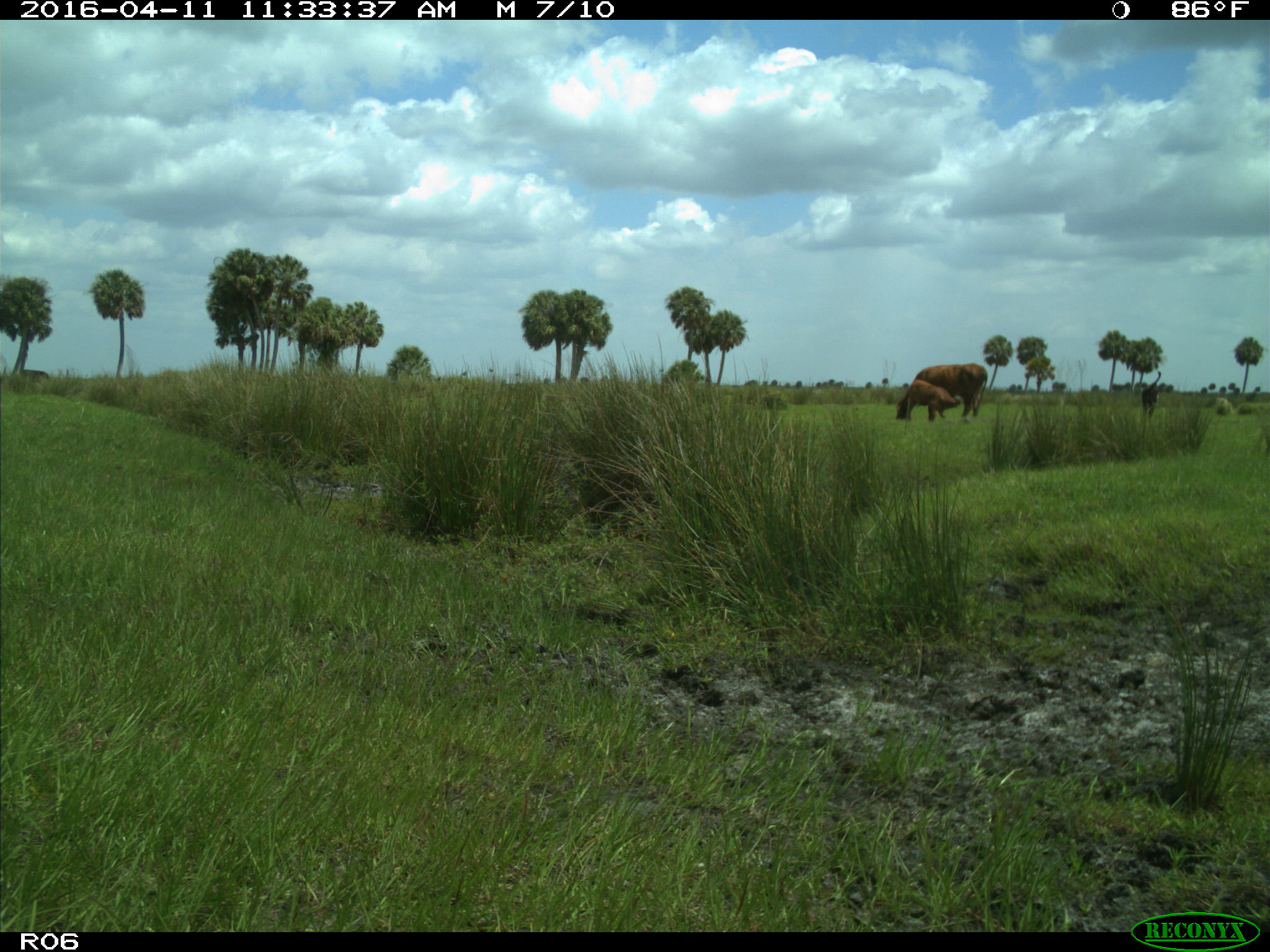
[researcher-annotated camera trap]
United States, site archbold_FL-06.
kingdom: Animalia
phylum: Chordata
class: Mammalia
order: Artiodactyla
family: Bovidae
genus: Bos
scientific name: Bos taurus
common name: domestic cow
Bos taurus (domestic cow).